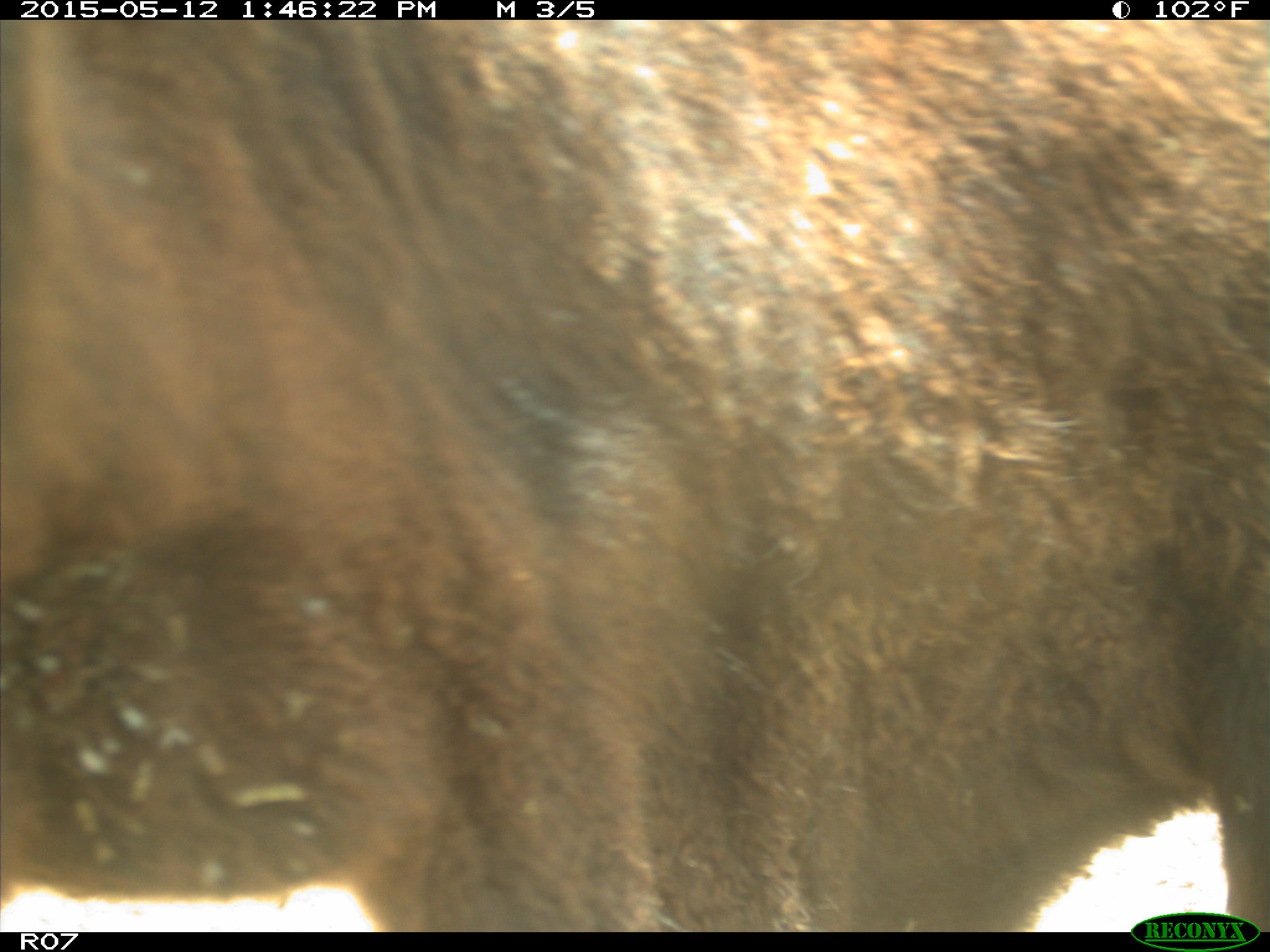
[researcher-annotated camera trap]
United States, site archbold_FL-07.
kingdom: Animalia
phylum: Chordata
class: Mammalia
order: Artiodactyla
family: Bovidae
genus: Bos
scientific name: Bos taurus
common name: domestic cow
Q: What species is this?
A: Bos taurus (domestic cow).